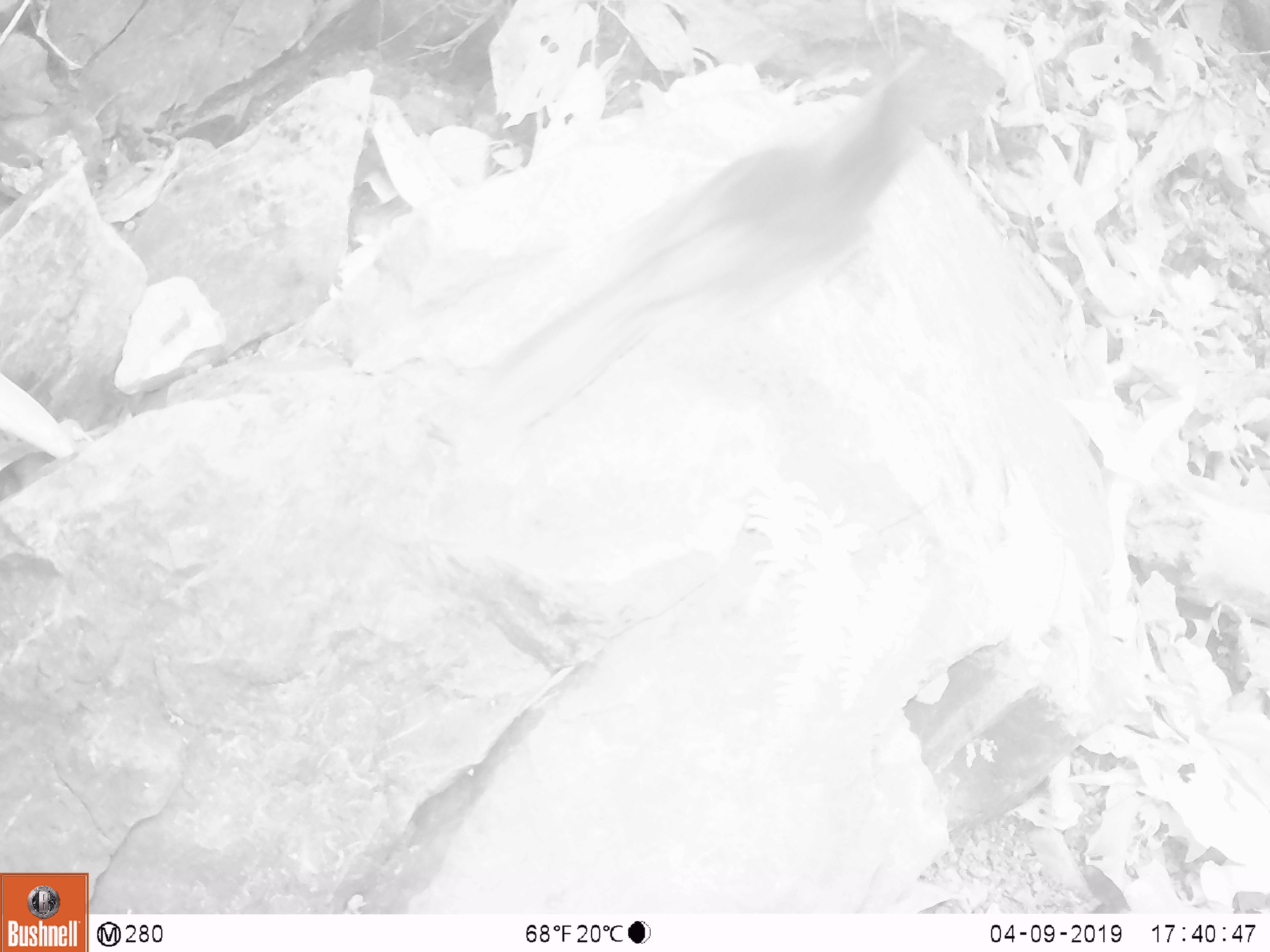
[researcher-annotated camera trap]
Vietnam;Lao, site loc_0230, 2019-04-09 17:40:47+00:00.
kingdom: Animalia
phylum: Chordata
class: Aves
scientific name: Aves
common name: bird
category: unidentified bird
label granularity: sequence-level